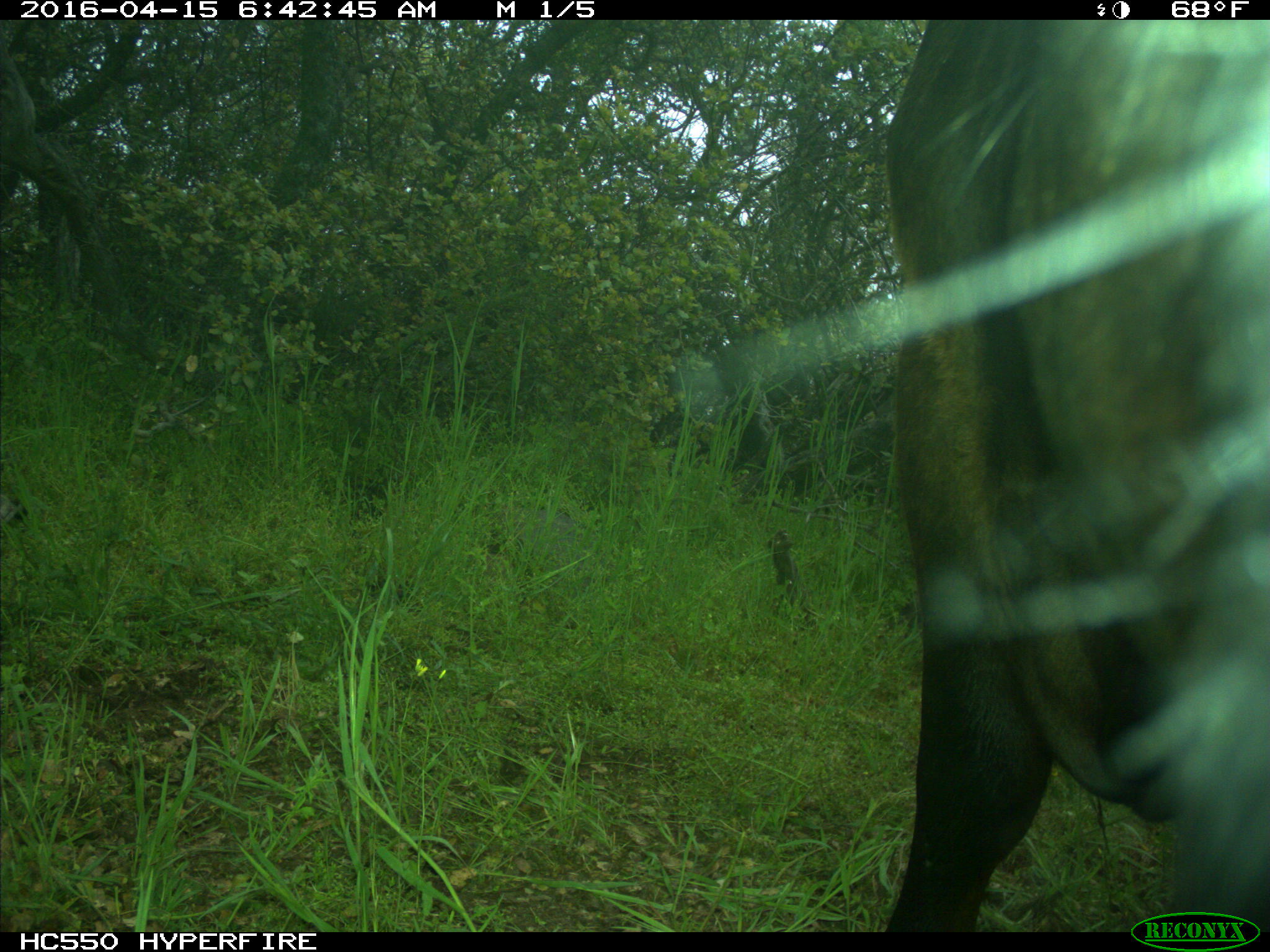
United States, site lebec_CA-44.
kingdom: Animalia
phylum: Chordata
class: Mammalia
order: Artiodactyla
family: Bovidae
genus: Bos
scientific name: Bos taurus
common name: domestic cow